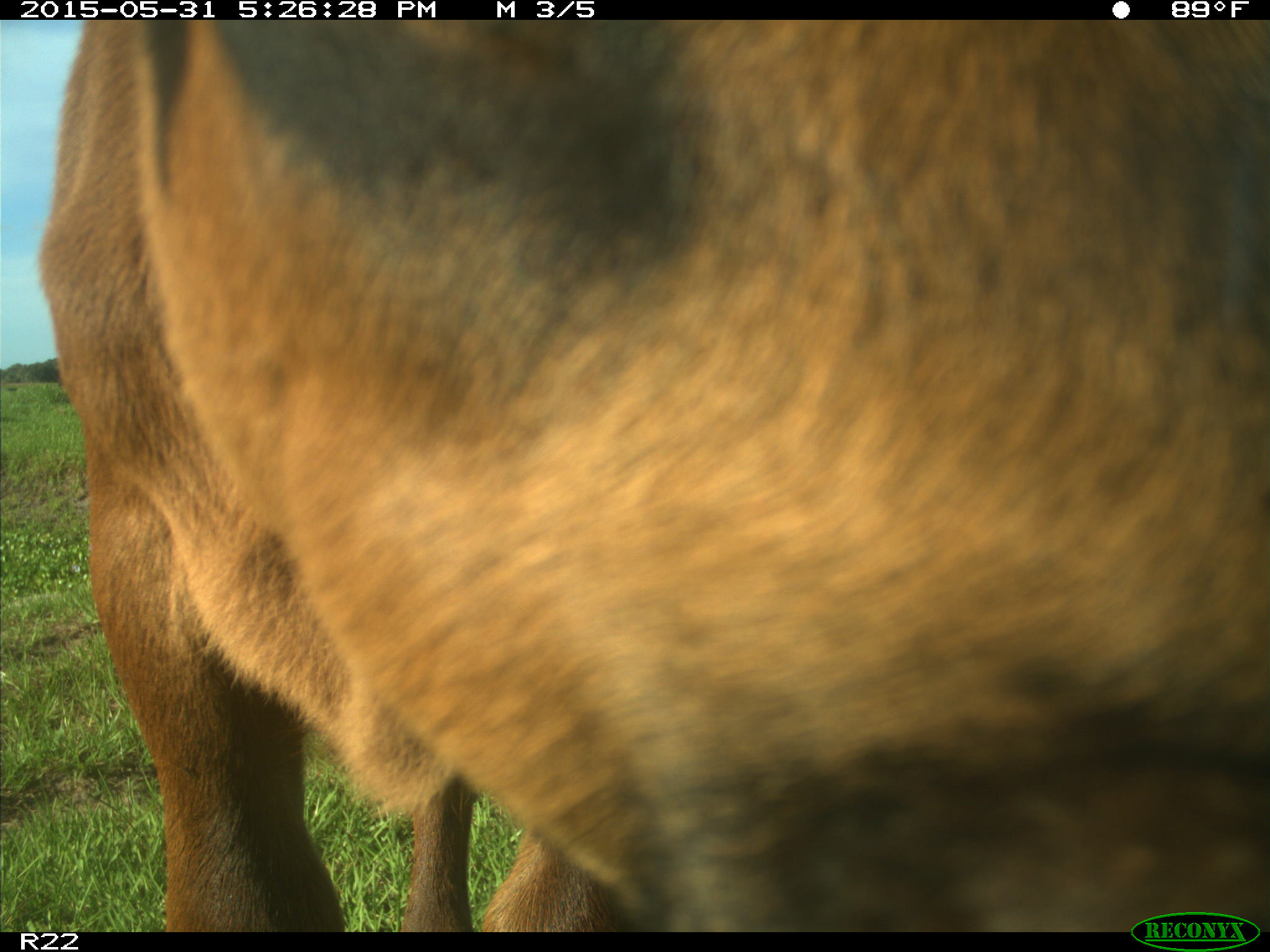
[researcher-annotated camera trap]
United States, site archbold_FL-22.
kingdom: Animalia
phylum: Chordata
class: Mammalia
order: Artiodactyla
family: Bovidae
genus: Bos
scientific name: Bos taurus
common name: domestic cow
Bos taurus (domestic cow).